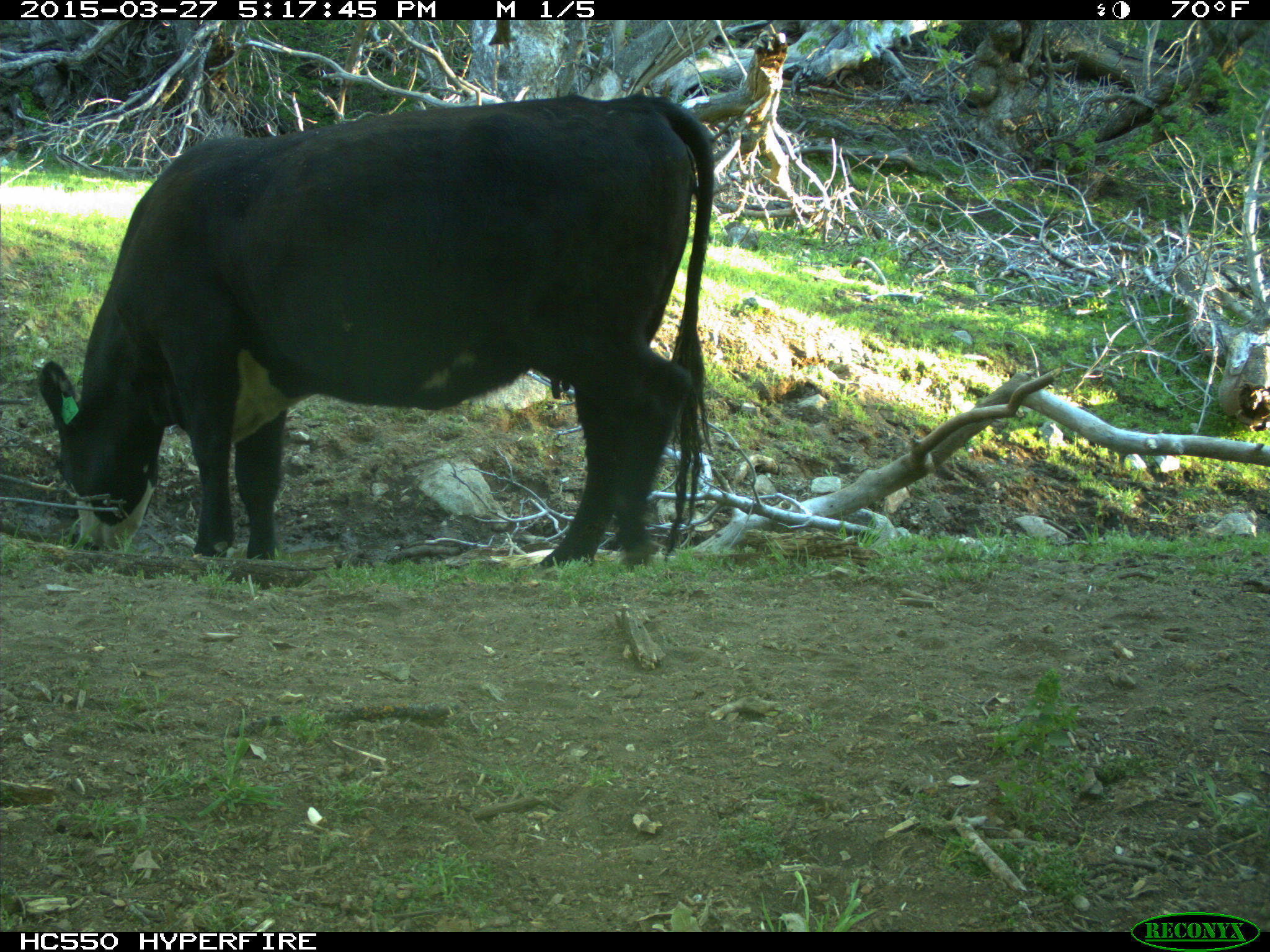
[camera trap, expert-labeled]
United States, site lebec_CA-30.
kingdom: Animalia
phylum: Chordata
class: Mammalia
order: Artiodactyla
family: Bovidae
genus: Bos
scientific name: Bos taurus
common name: domestic cow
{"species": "Bos taurus (domestic cow)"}